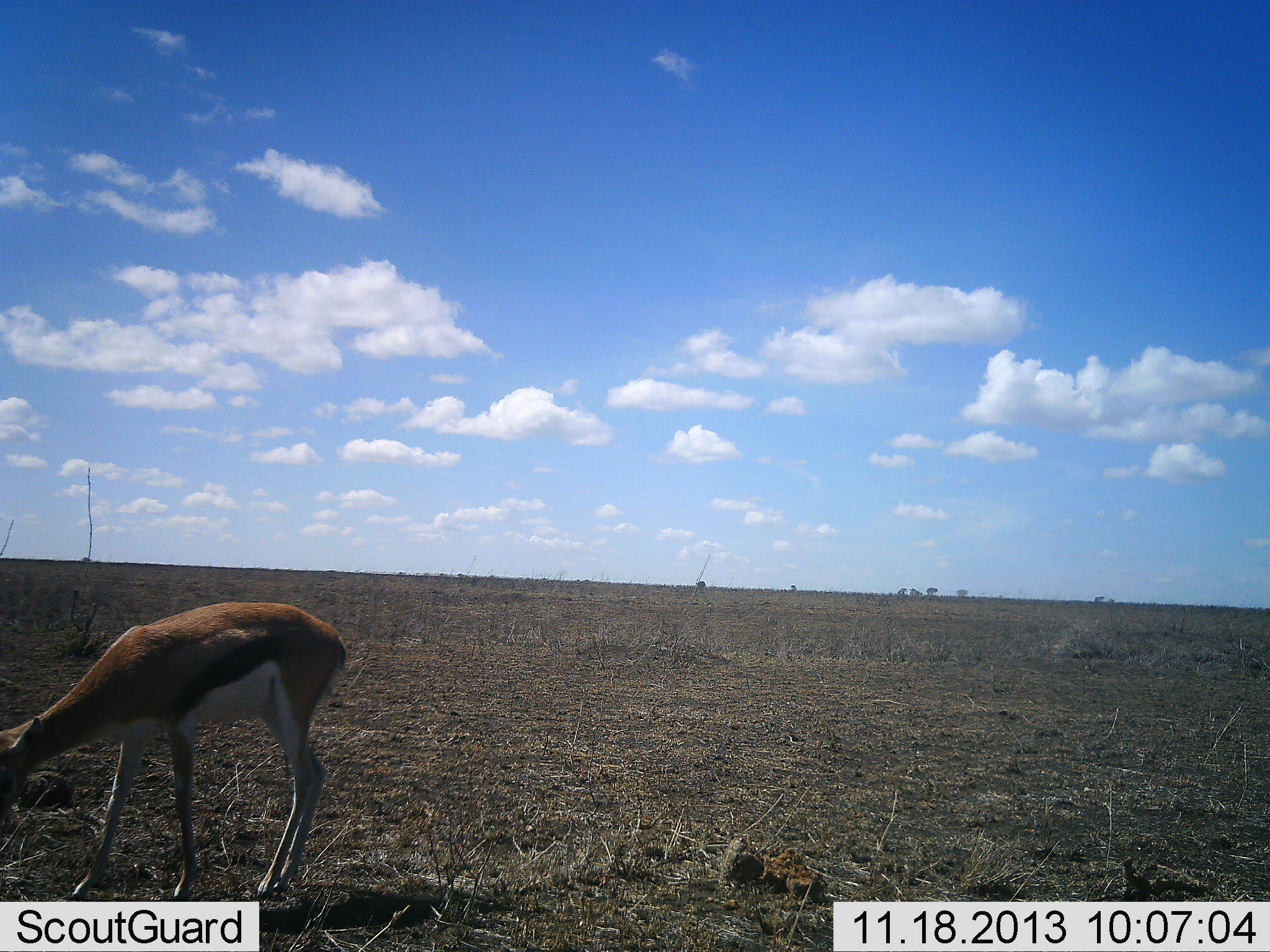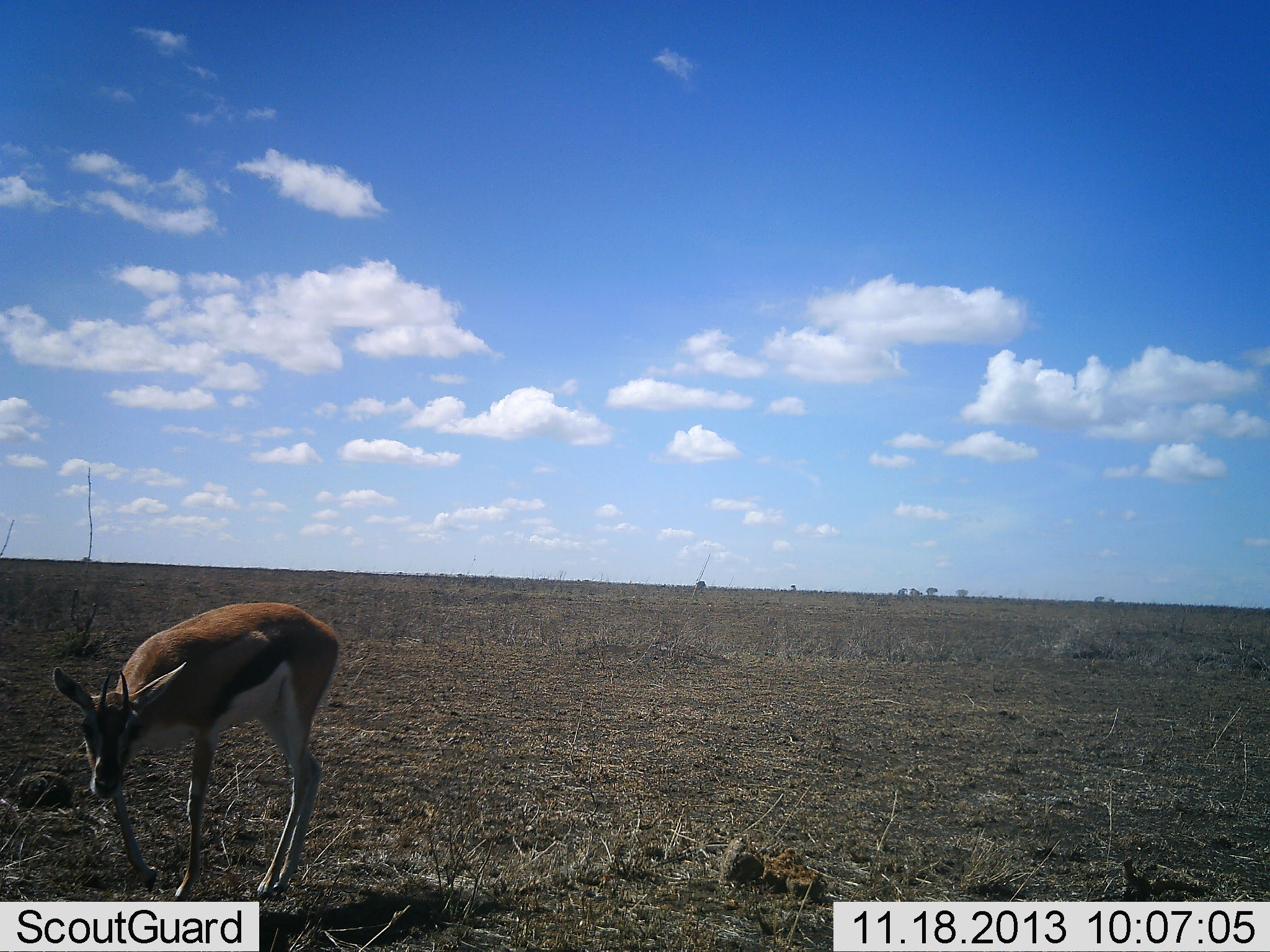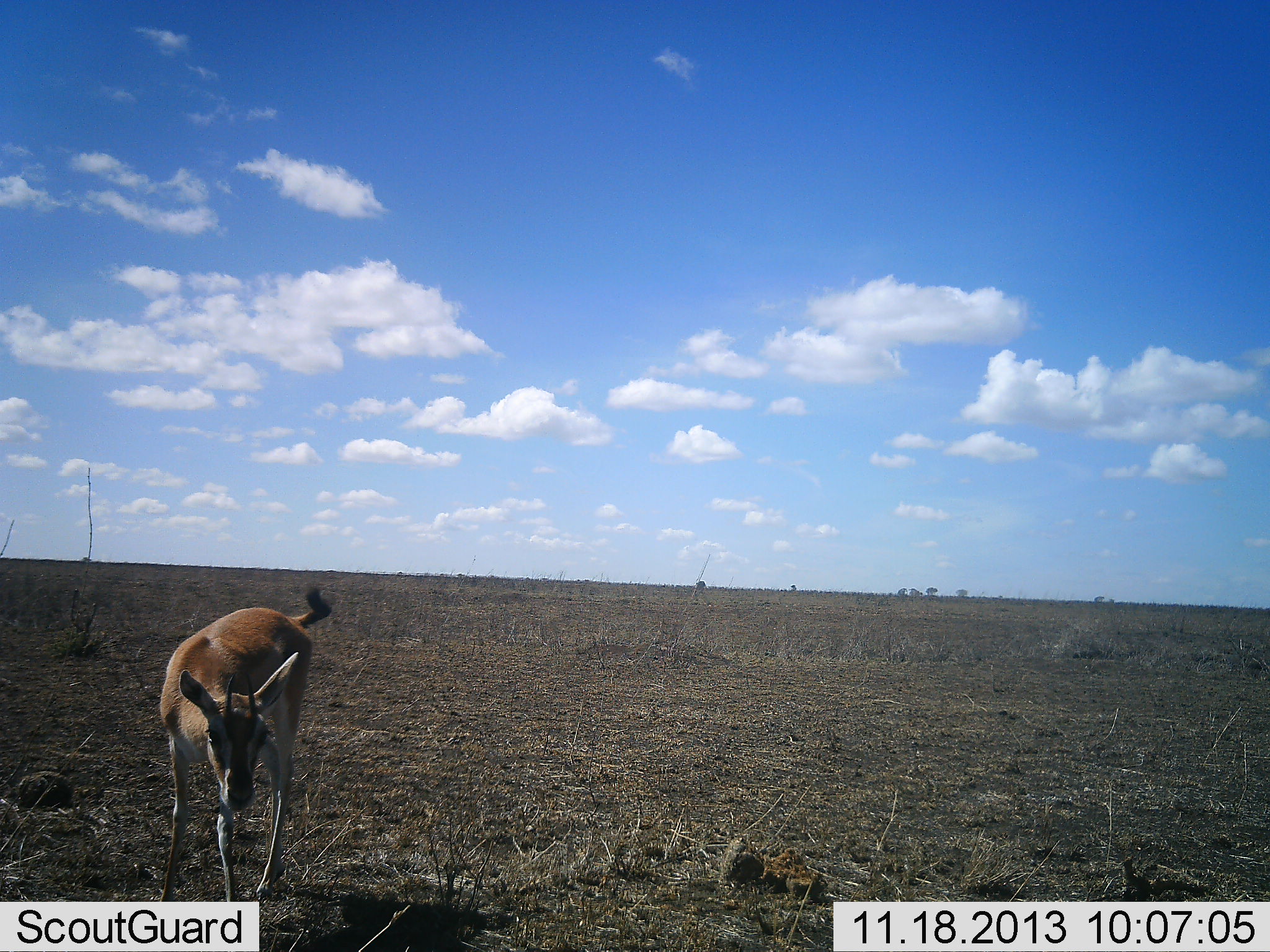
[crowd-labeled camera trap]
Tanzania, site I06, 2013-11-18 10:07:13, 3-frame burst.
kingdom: Animalia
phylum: Chordata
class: Mammalia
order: Artiodactyla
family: Bovidae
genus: Eudorcas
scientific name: Eudorcas thomsonii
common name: thomson's gazelle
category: gazellethomsons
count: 1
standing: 20%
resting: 0%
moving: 70%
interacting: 0%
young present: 0%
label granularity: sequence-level